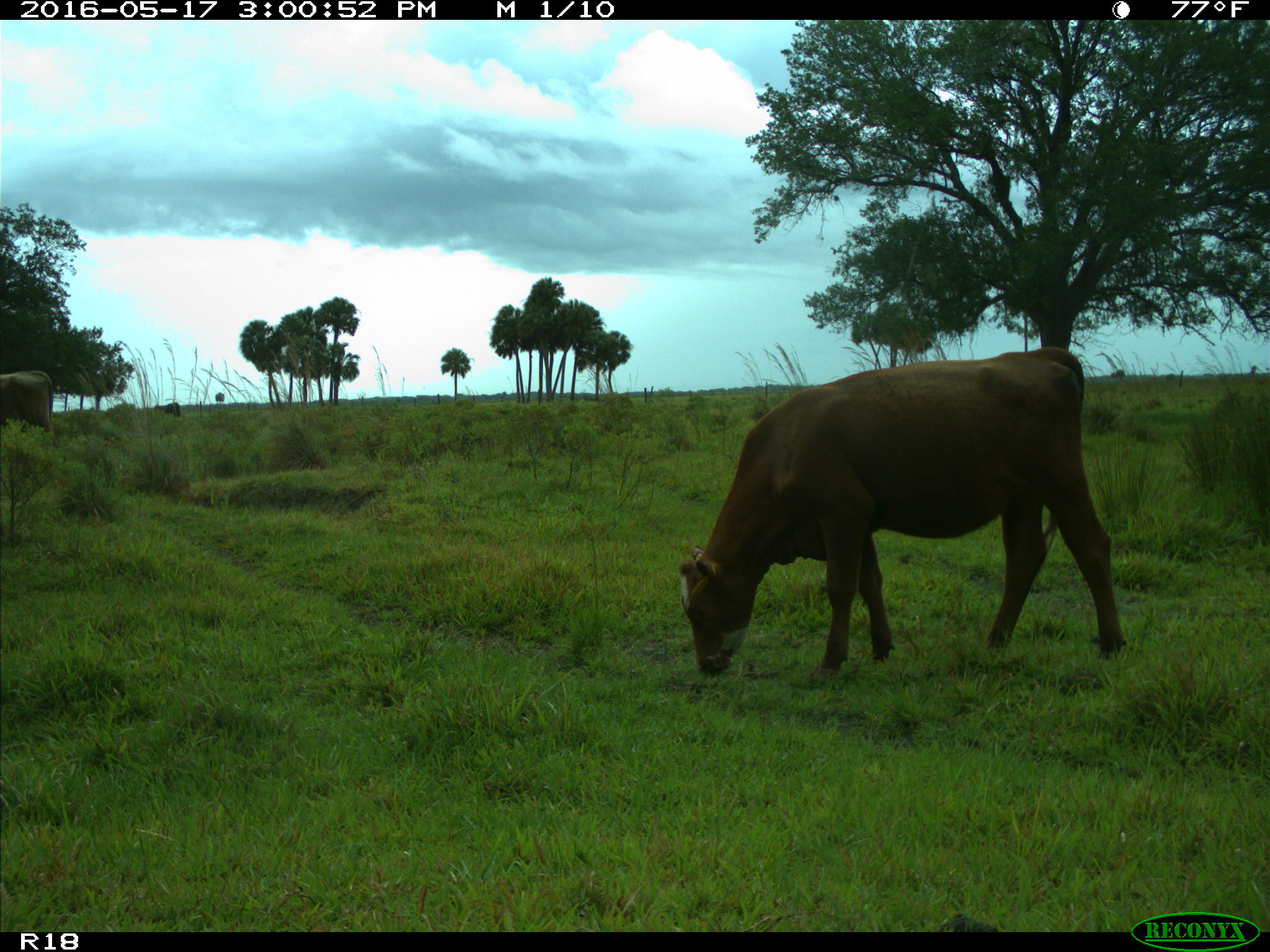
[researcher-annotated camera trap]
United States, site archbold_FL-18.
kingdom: Animalia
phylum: Chordata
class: Mammalia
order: Artiodactyla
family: Bovidae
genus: Bos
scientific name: Bos taurus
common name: domestic cow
Bos taurus (domestic cow).